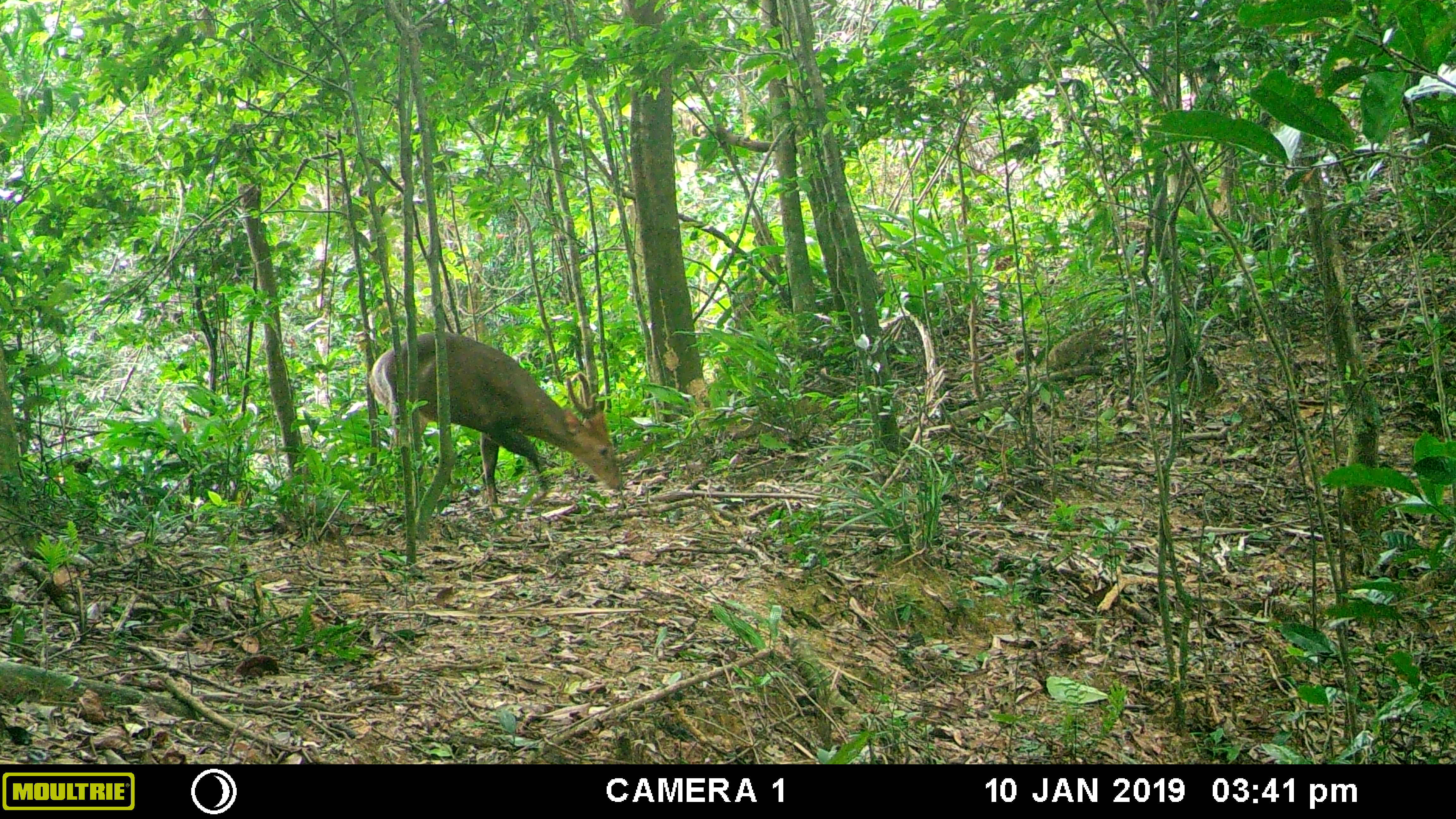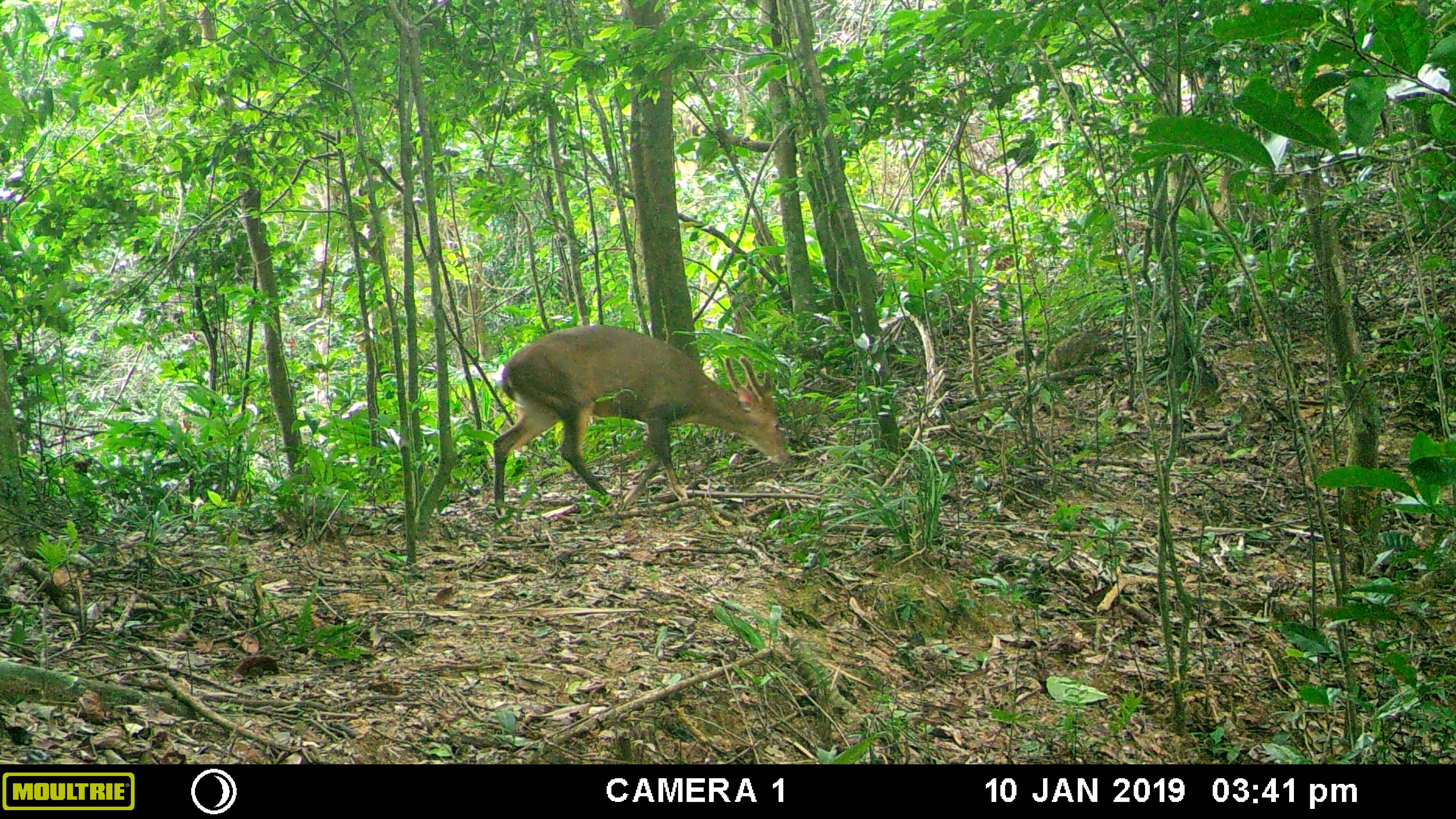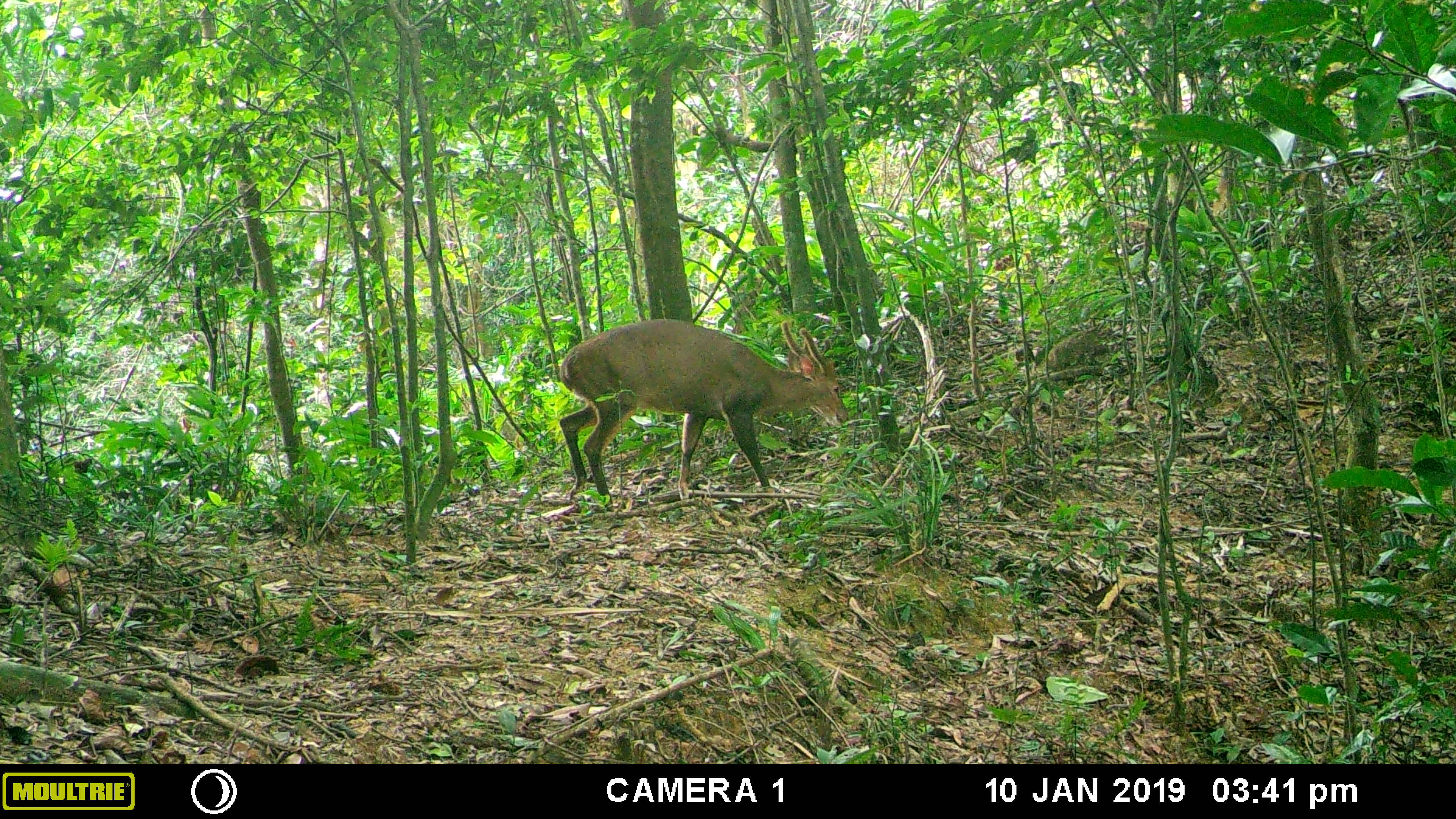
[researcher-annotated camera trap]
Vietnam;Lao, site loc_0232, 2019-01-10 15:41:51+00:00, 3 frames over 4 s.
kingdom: Animalia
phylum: Chordata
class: Mammalia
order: Artiodactyla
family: Cervidae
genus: Muntiacus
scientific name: Muntiacus vuquangensis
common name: large-antlered muntjac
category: large antlered muntjac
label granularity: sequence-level